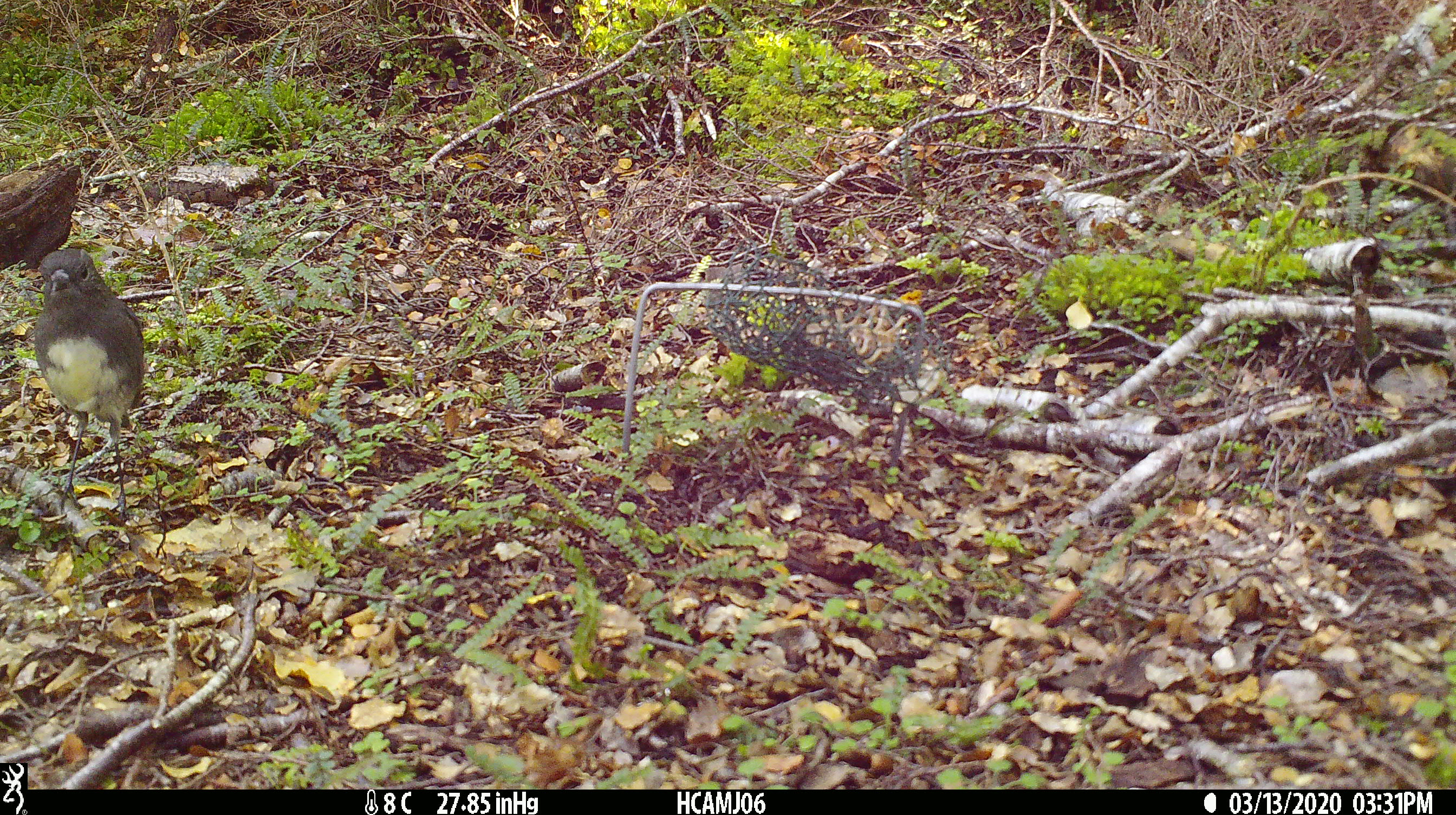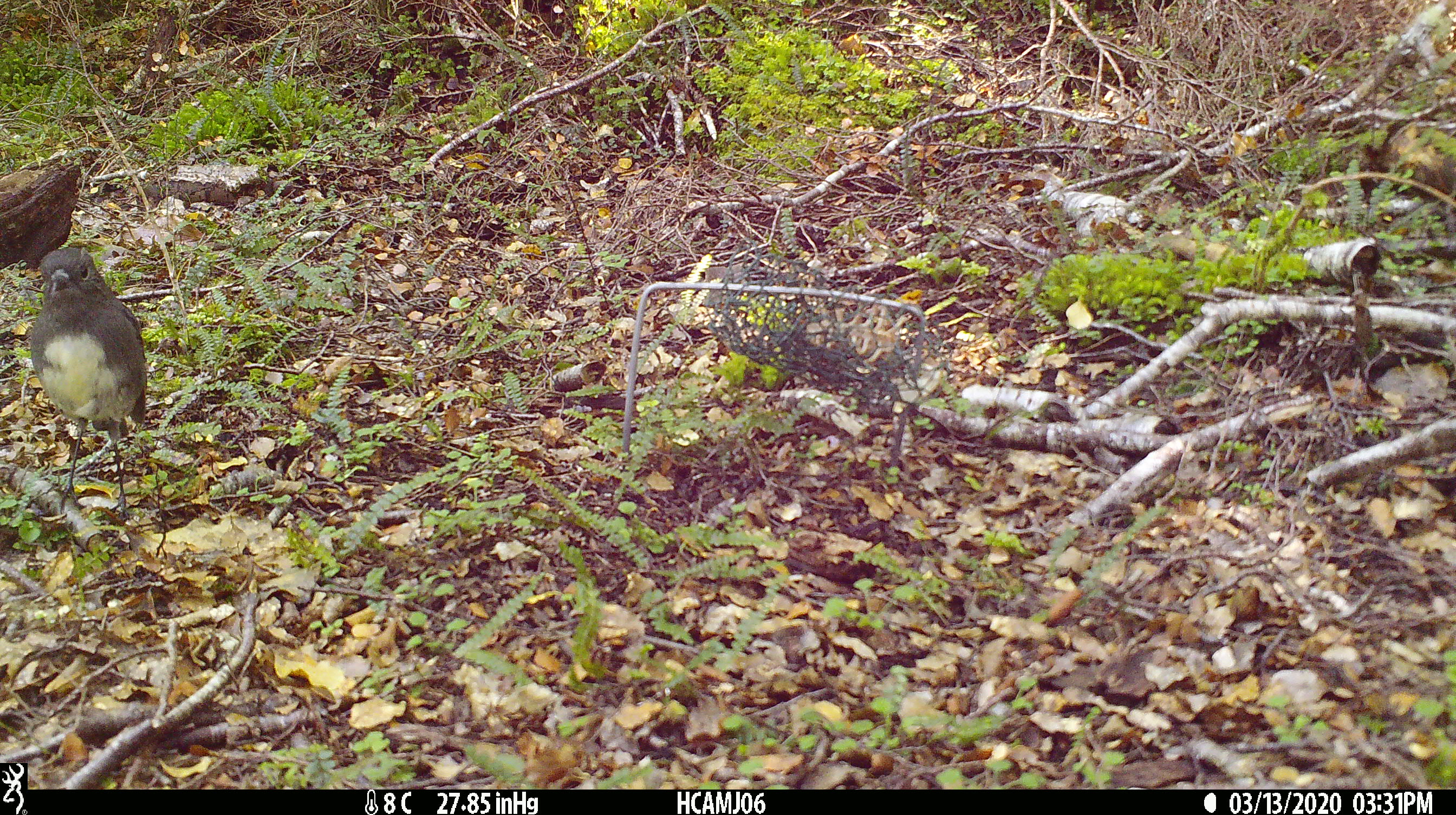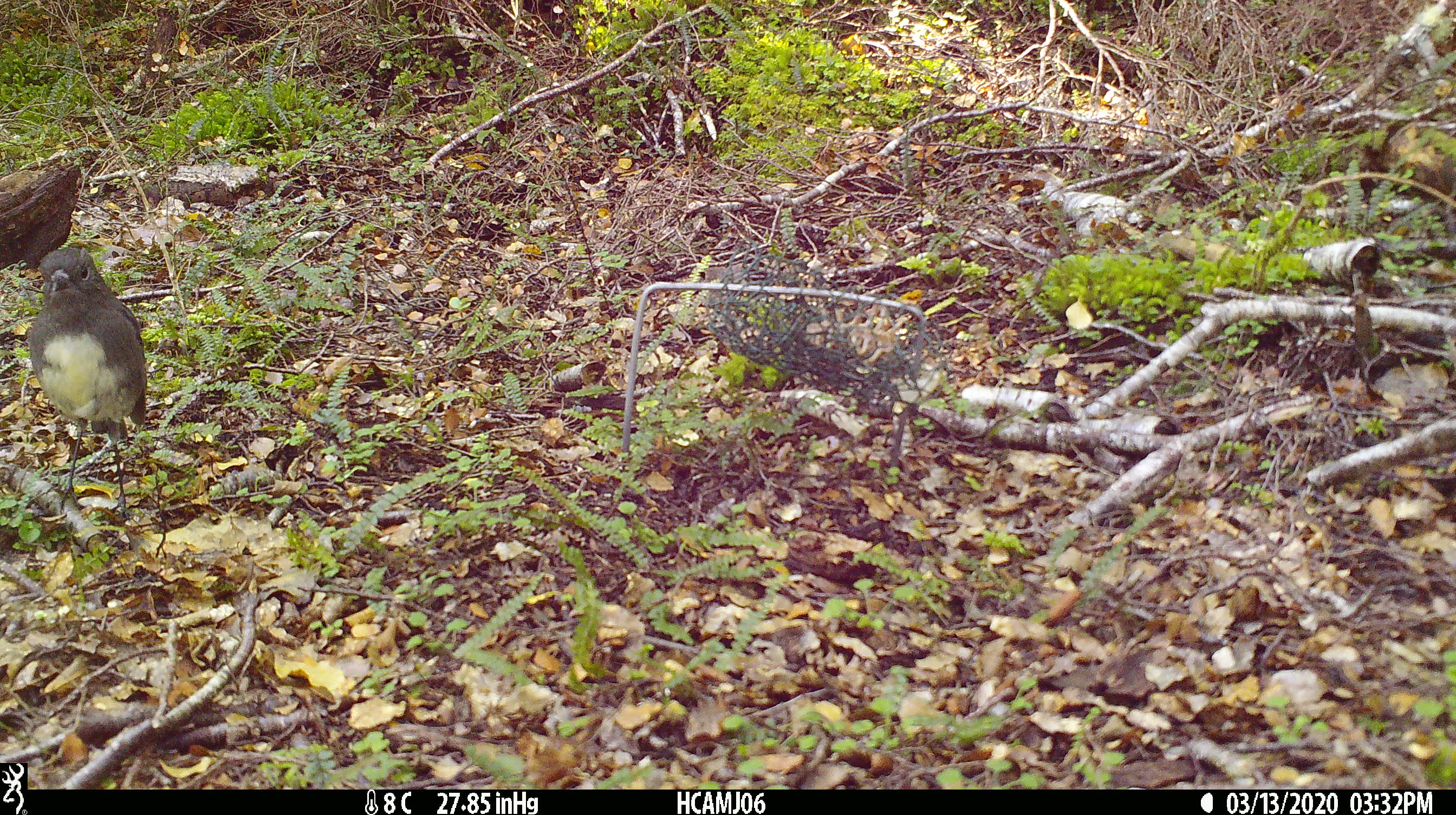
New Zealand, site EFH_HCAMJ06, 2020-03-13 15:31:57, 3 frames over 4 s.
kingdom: Animalia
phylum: Chordata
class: Aves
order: Passeriformes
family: Petroicidae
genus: Petroica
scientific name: Petroica australis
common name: new zealand robin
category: robin